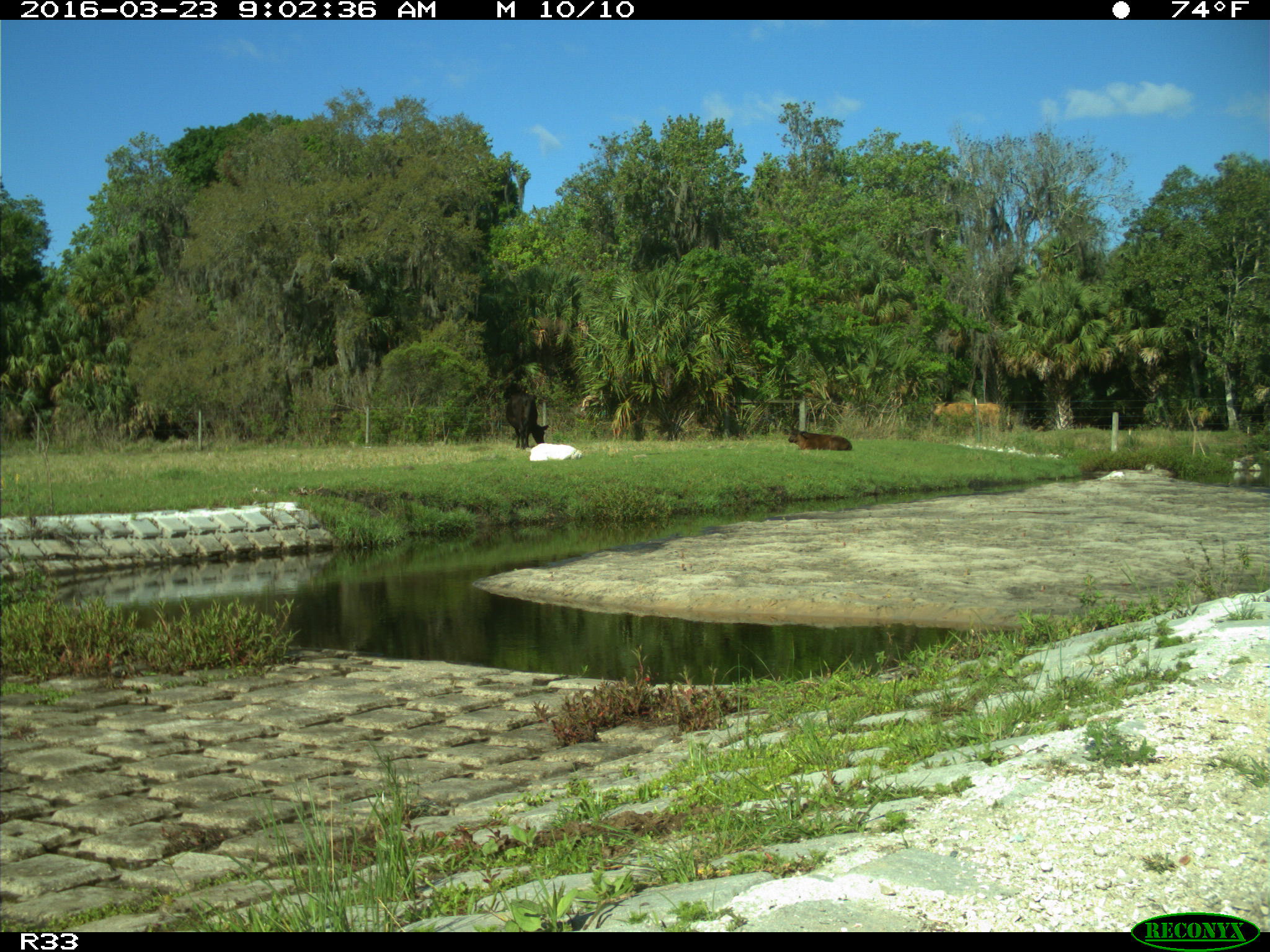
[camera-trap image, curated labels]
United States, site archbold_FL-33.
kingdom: Animalia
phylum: Chordata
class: Mammalia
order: Artiodactyla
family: Bovidae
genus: Bos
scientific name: Bos taurus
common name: domestic cow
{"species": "Bos taurus (domestic cow)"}